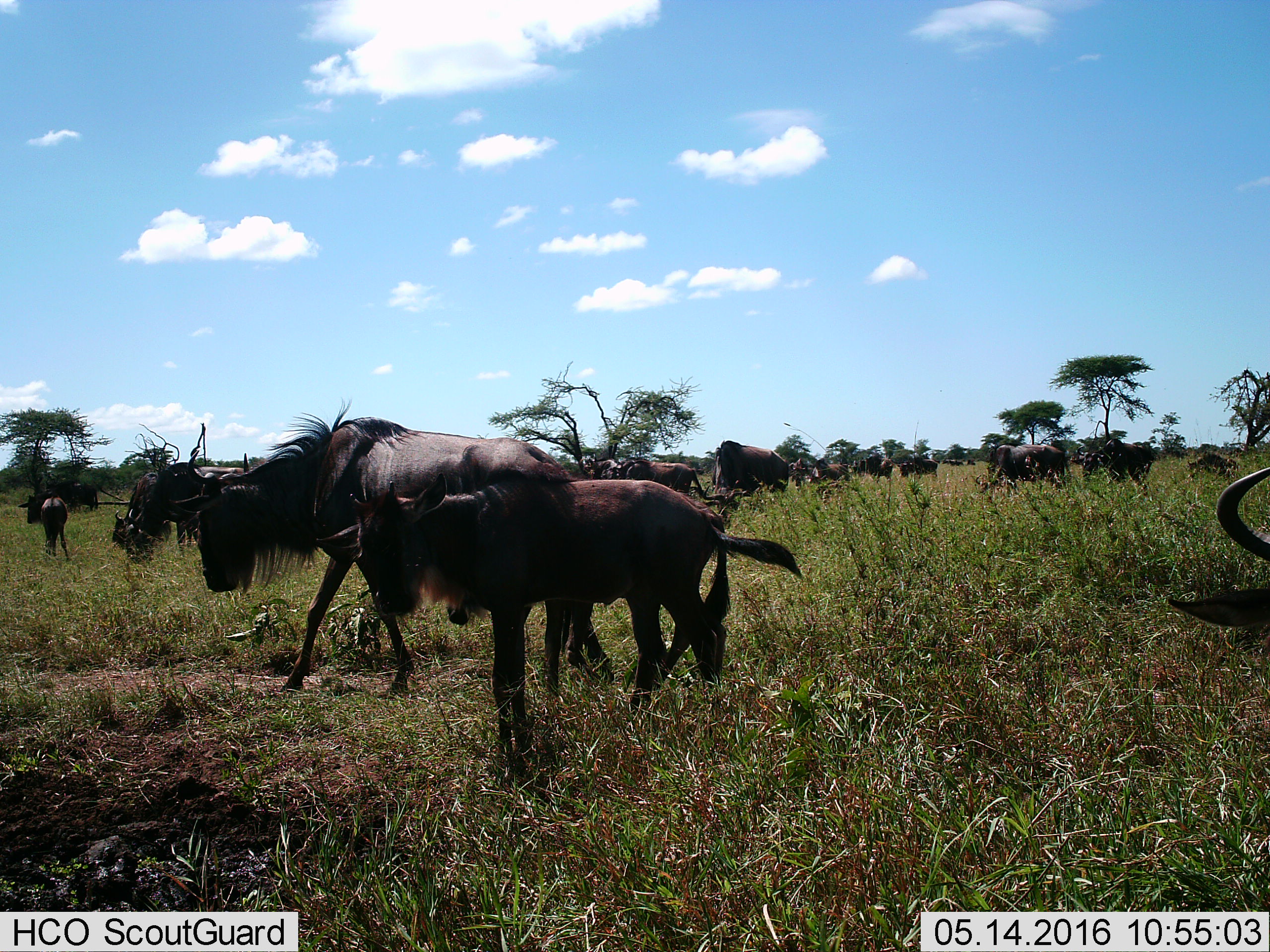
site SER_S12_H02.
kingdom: Animalia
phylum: Chordata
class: Mammalia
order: Artiodactyla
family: Bovidae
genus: Connochaetes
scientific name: Connochaetes taurinus taurinus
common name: blue wildebeest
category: wildebeestblue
Wildebeestblue (blue wildebeest) (Connochaetes taurinus taurinus), count 11-50. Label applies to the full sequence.